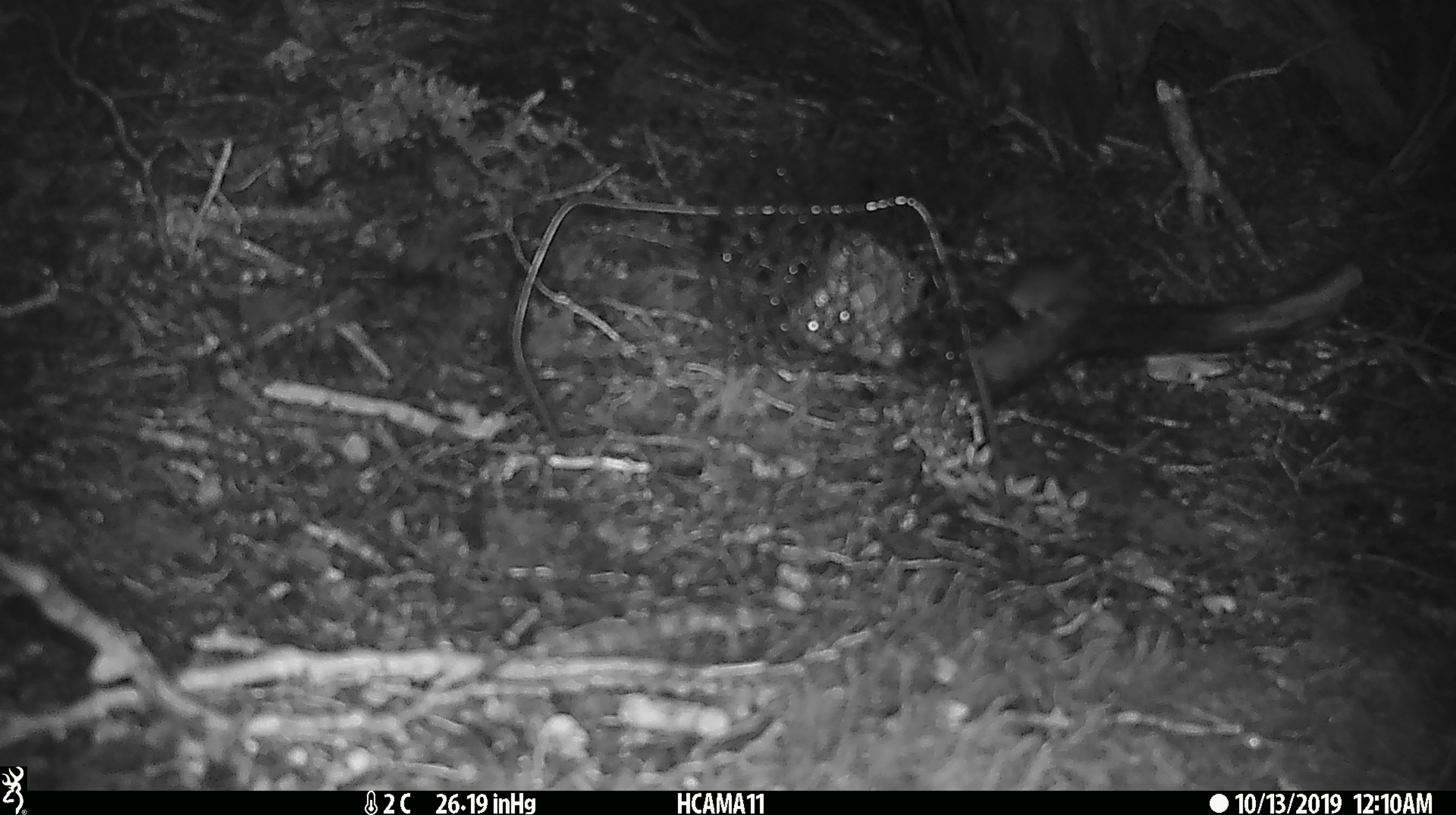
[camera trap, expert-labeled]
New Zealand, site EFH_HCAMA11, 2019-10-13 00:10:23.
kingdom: Animalia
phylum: Chordata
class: Mammalia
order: Rodentia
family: Muridae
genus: Mus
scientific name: Mus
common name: mouse